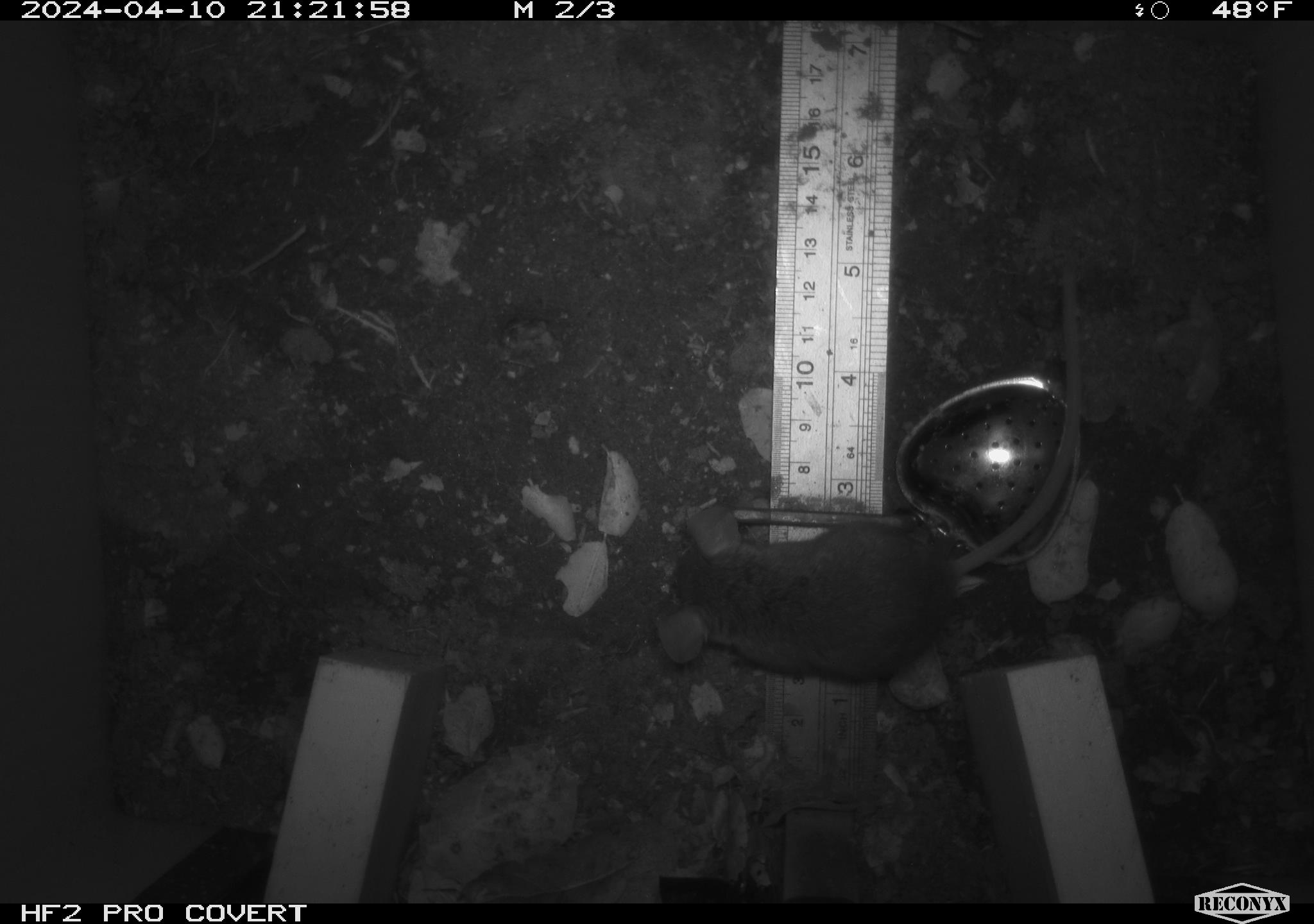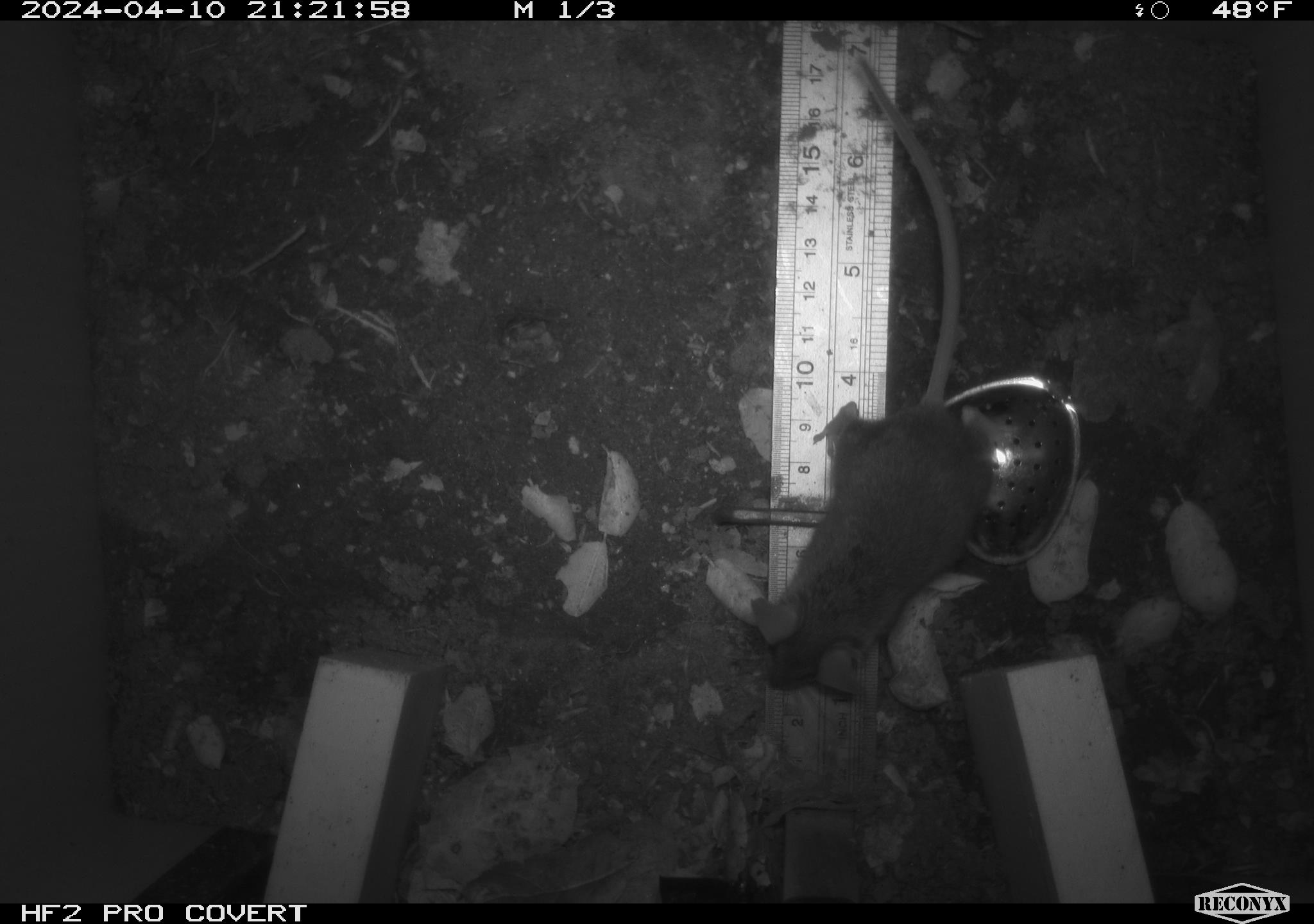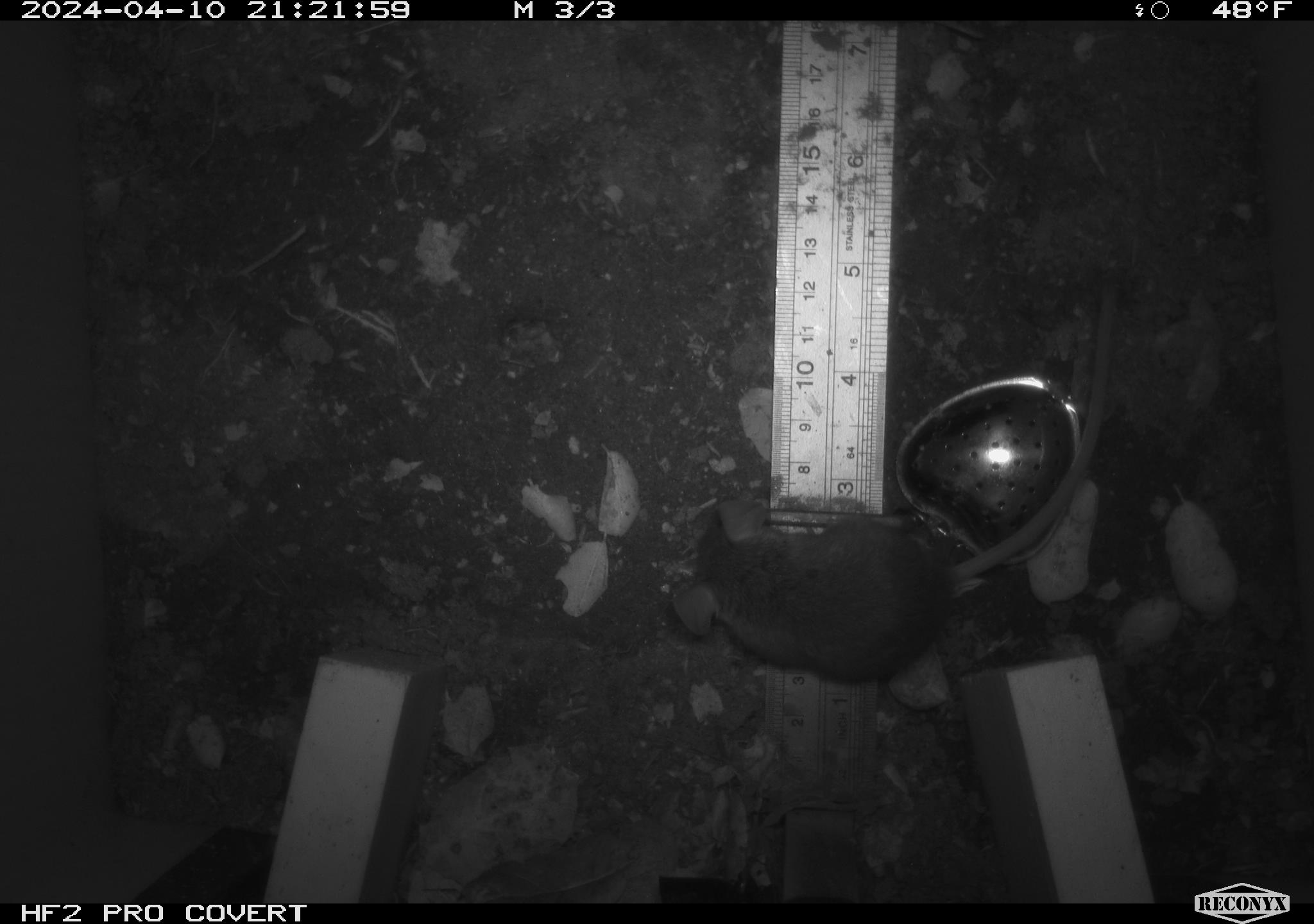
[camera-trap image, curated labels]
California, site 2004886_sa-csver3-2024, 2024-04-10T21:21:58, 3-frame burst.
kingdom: Animalia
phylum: Chordata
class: Mammalia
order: Rodentia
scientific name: Rodentia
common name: rodent